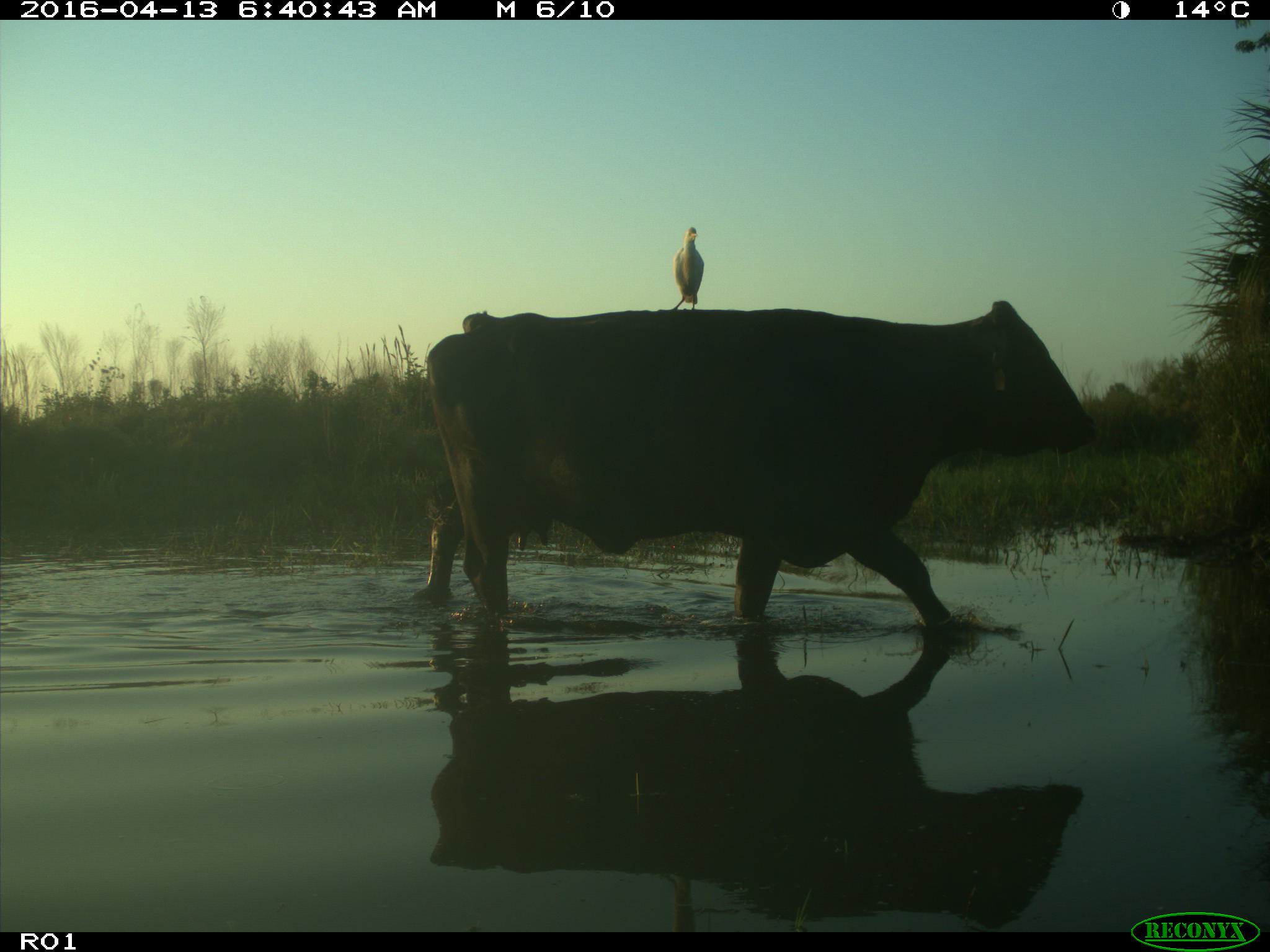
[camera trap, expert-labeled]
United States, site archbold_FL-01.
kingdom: Animalia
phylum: Chordata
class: Mammalia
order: Artiodactyla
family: Bovidae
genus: Bos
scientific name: Bos taurus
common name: domestic cow